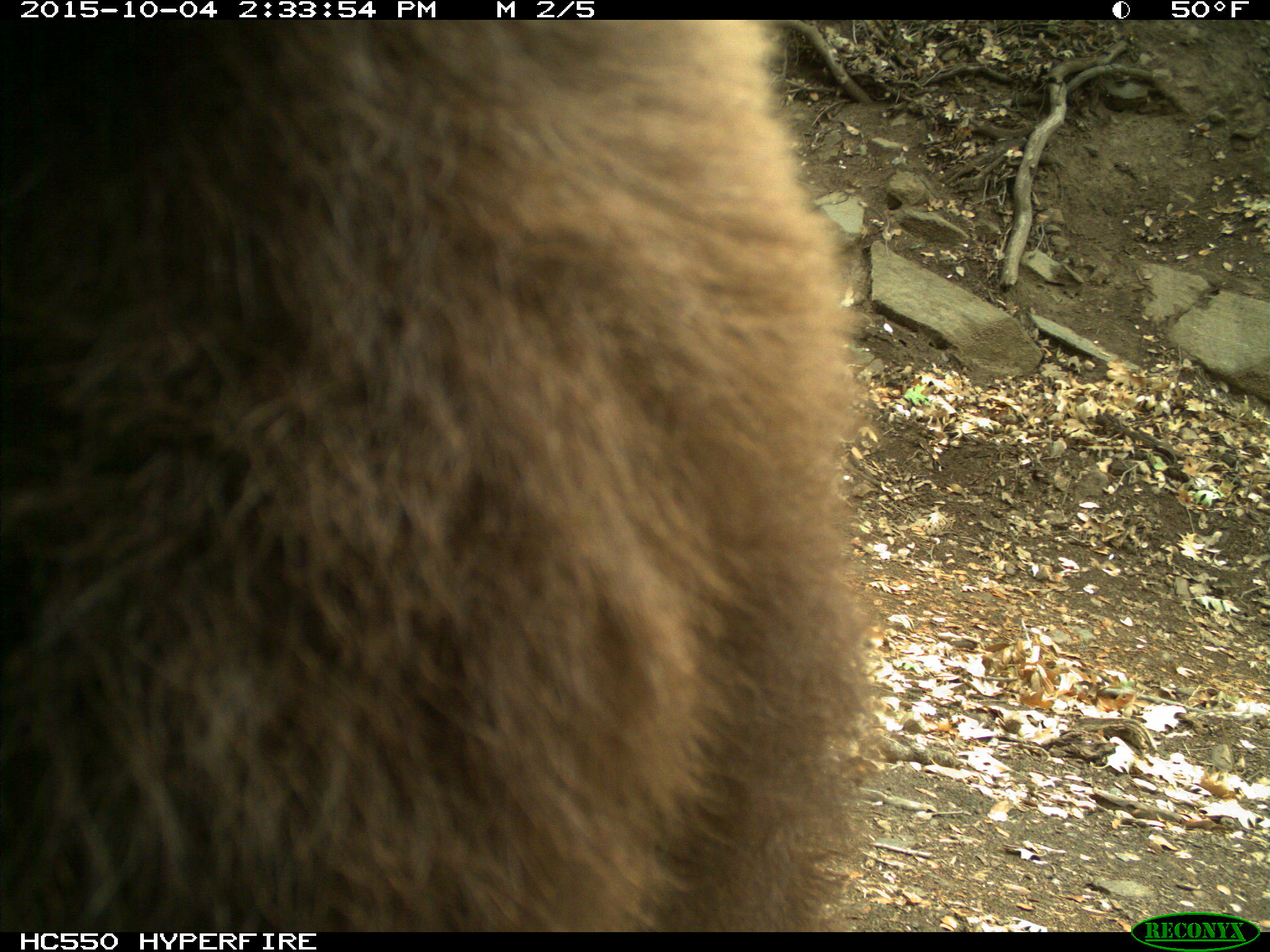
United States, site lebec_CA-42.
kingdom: Animalia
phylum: Chordata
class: Mammalia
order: Carnivora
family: Ursidae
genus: Ursus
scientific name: Ursus americanus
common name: american black bear